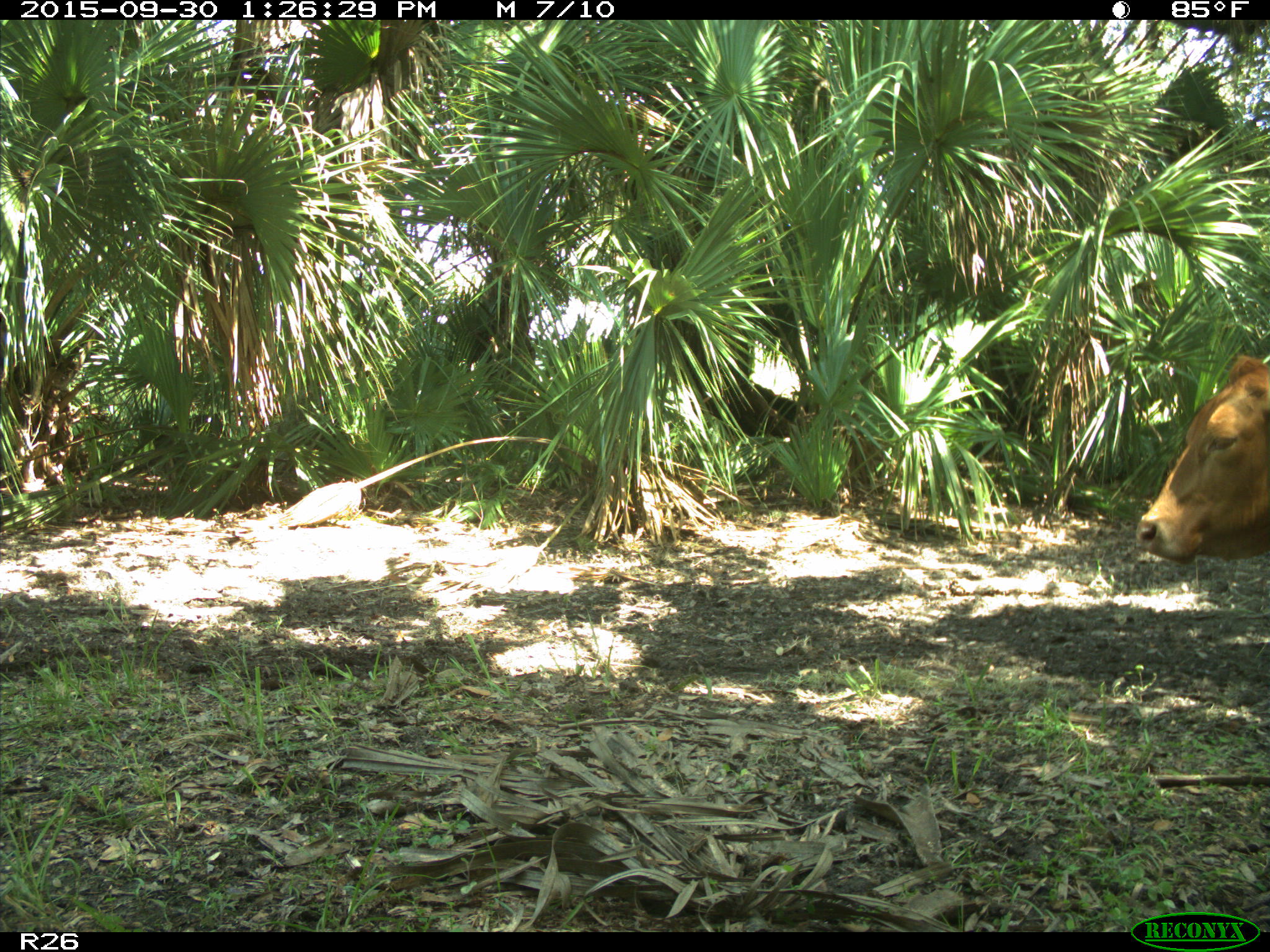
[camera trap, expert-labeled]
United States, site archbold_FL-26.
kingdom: Animalia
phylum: Chordata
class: Mammalia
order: Artiodactyla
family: Bovidae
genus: Bos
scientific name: Bos taurus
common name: domestic cow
Bos taurus (domestic cow).